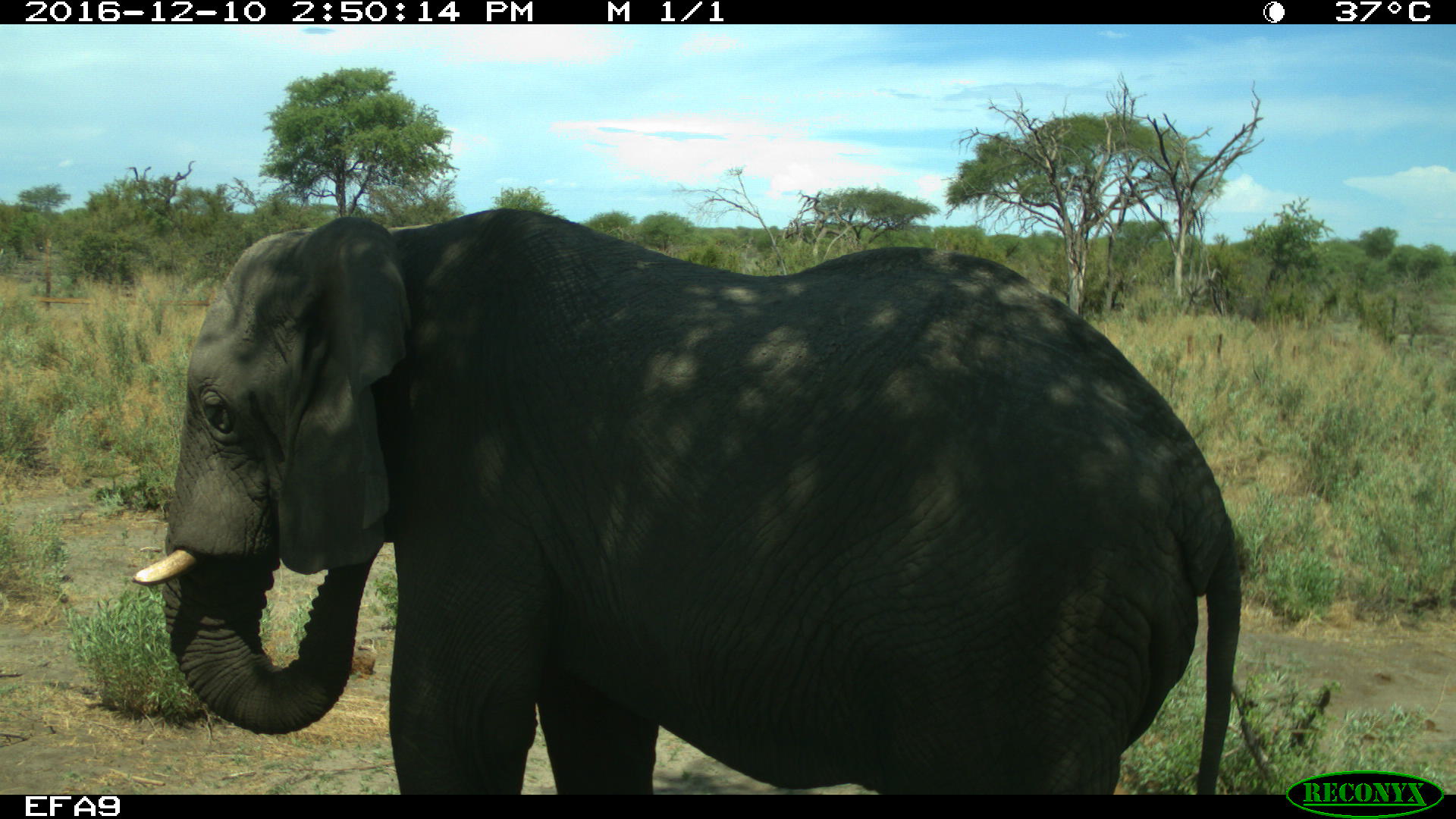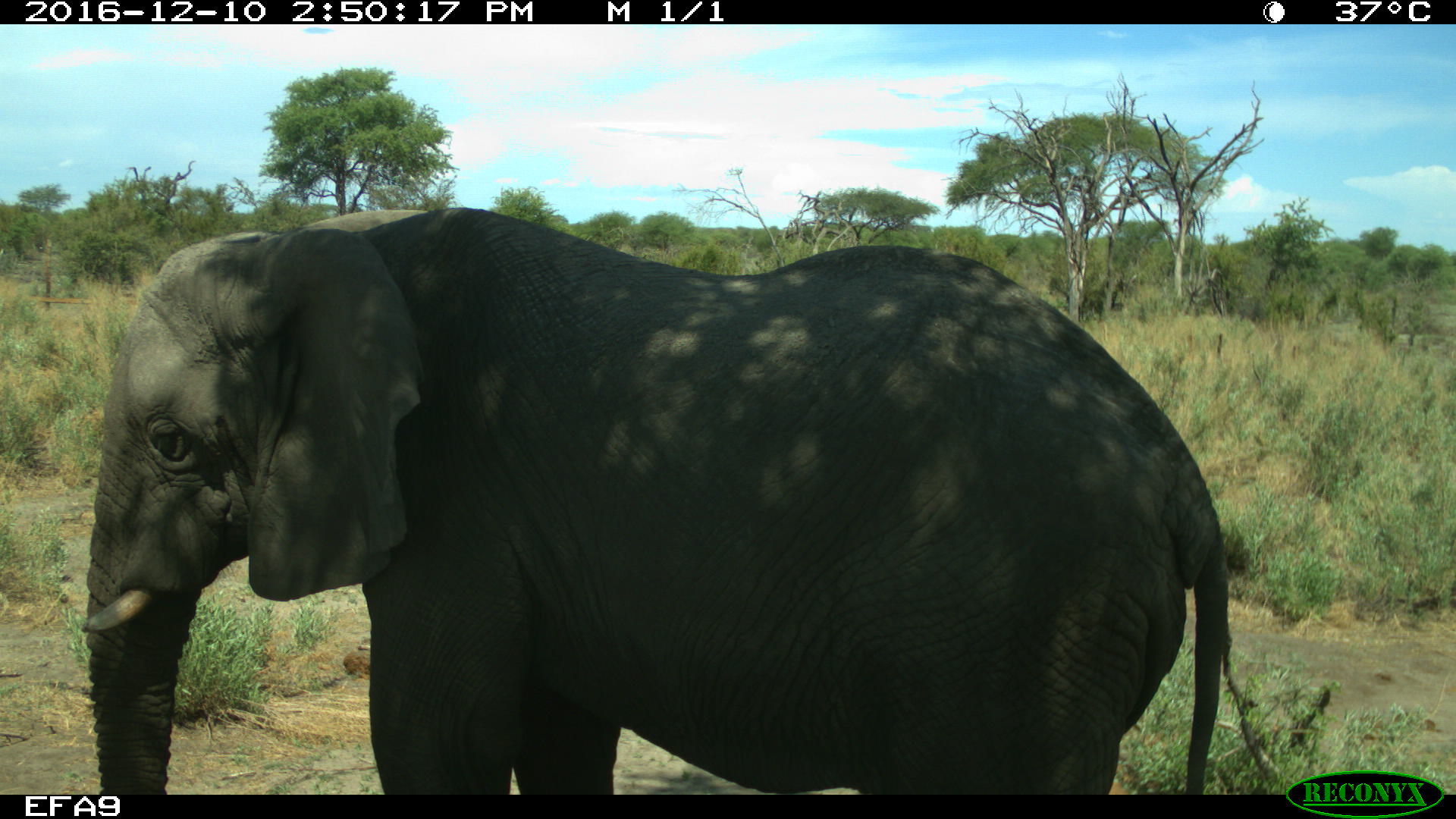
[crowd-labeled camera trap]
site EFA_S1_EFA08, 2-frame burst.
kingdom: Animalia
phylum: Chordata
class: Mammalia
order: Proboscidea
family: Elephantidae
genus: Loxodonta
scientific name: Loxodonta africana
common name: african bush elephant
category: elephant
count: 1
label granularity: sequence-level